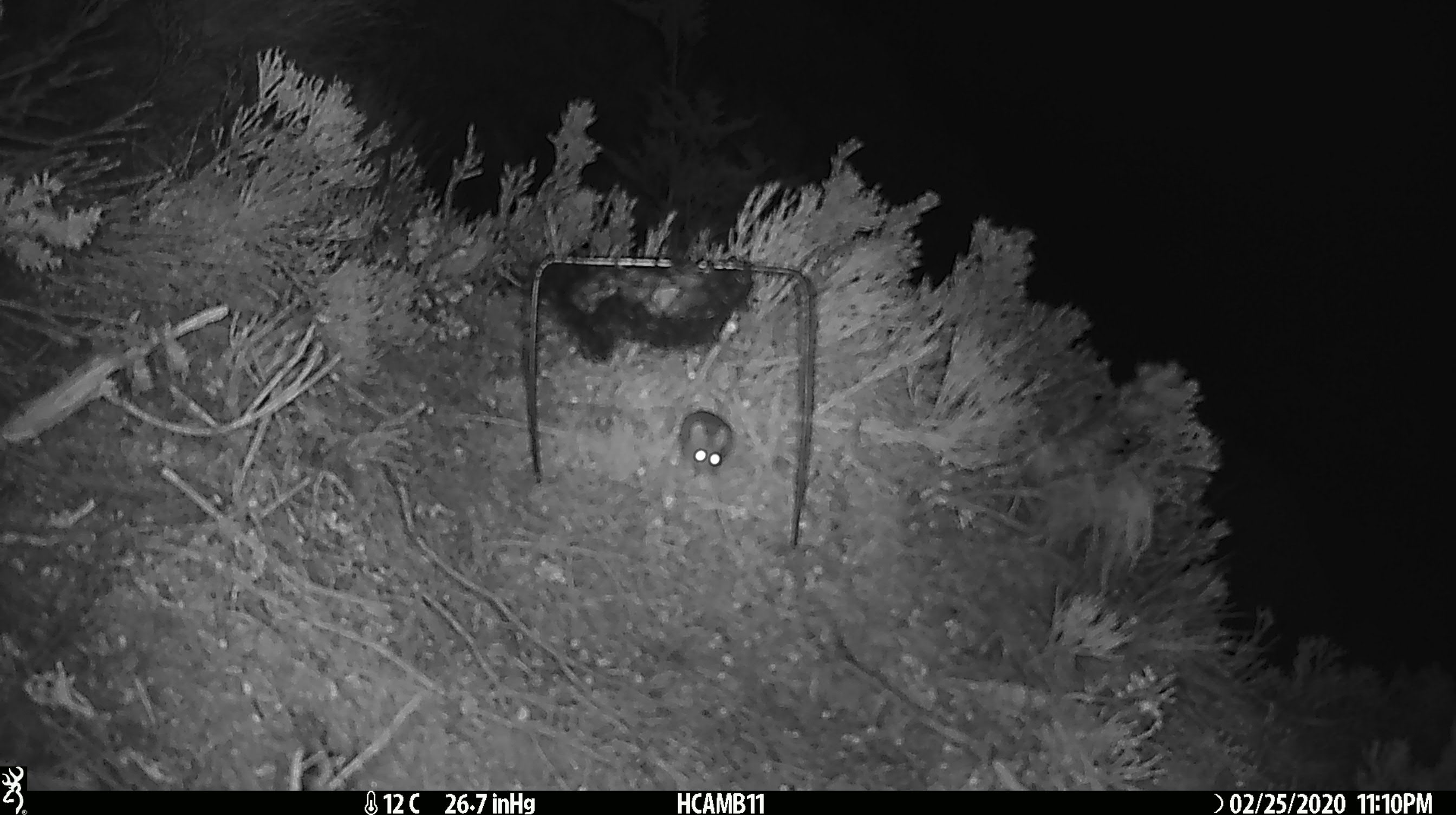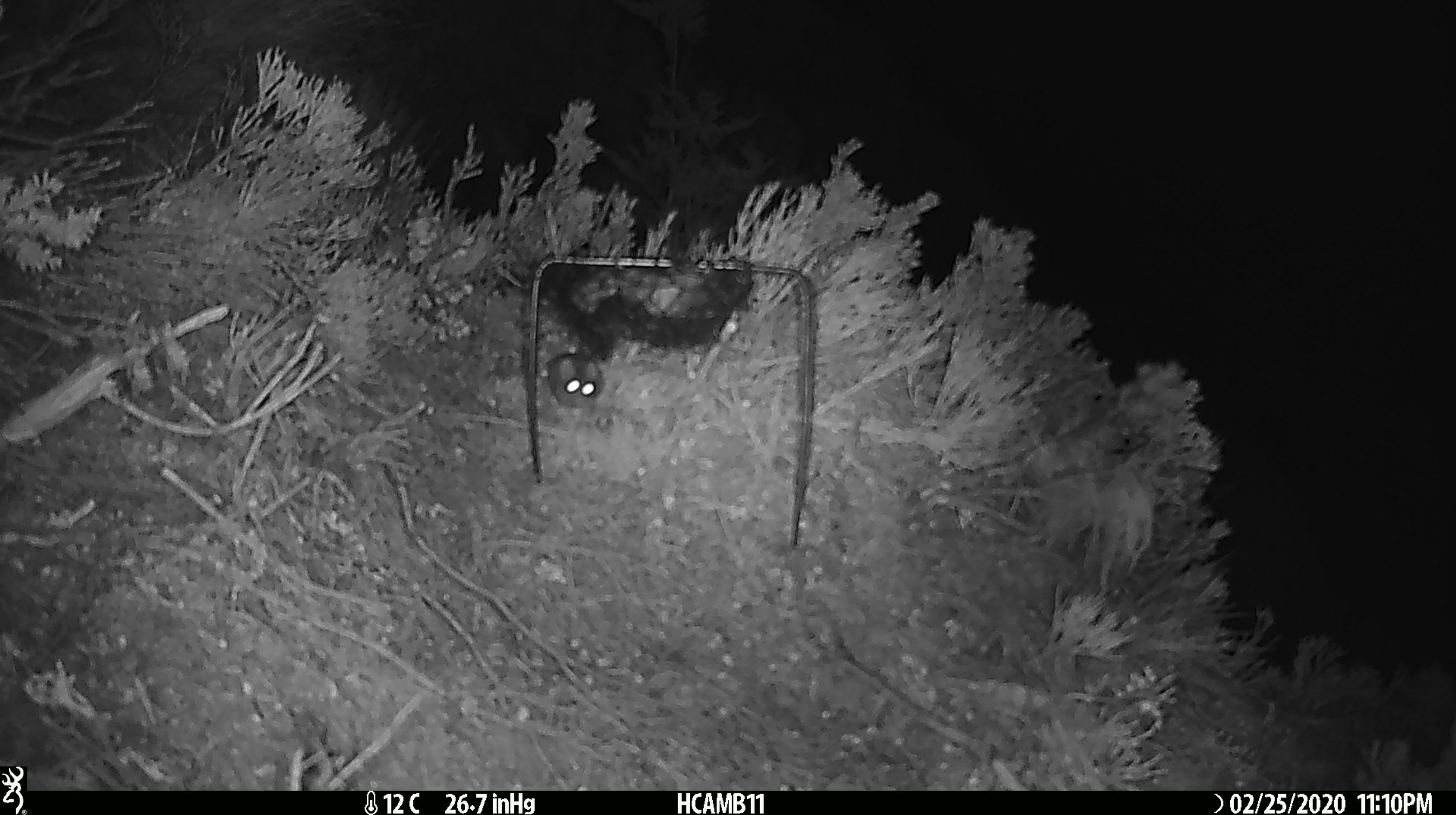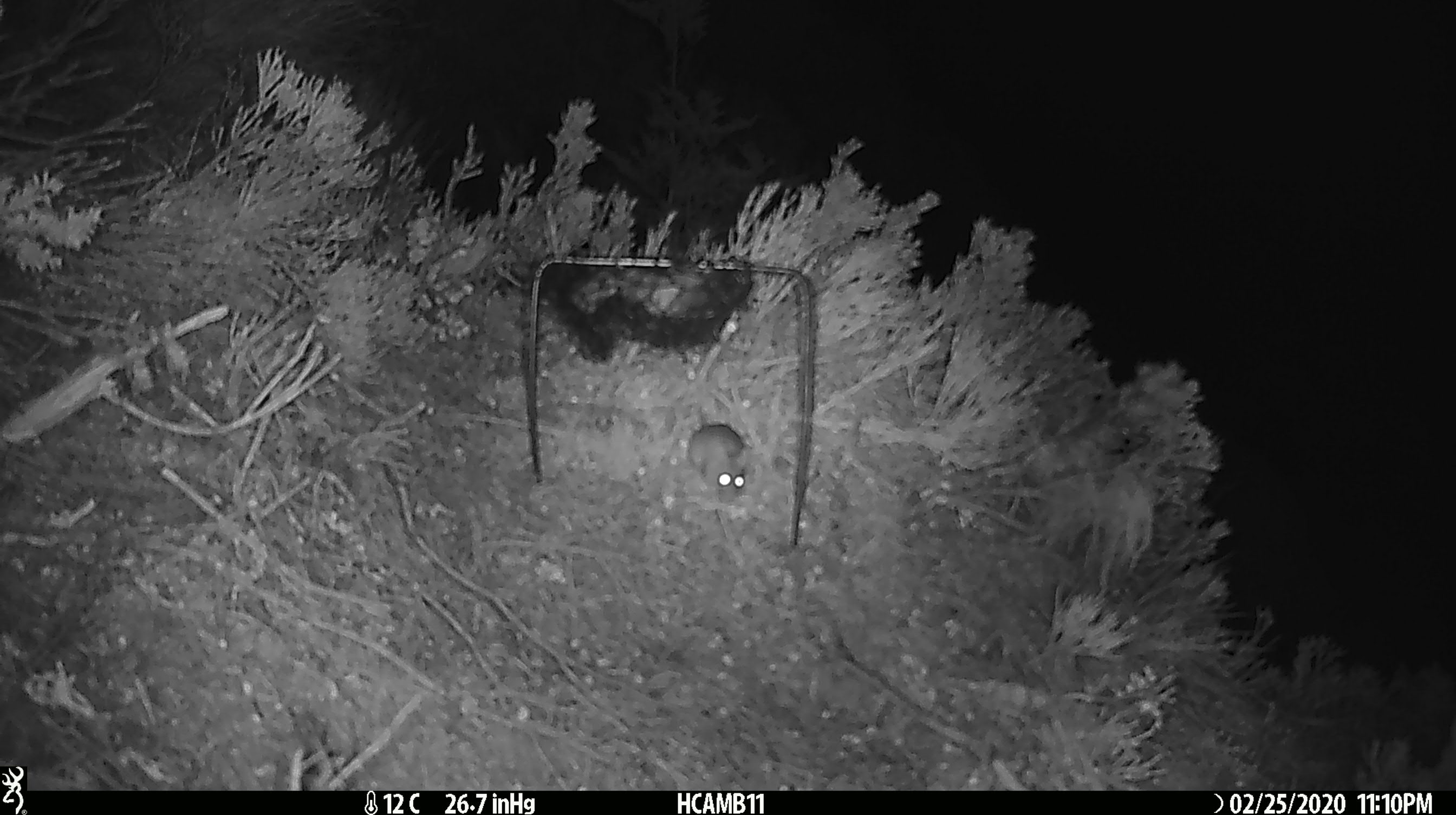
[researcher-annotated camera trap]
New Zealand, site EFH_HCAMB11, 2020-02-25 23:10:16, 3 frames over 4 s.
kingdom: Animalia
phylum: Chordata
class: Mammalia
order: Rodentia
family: Muridae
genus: Mus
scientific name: Mus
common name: mouse